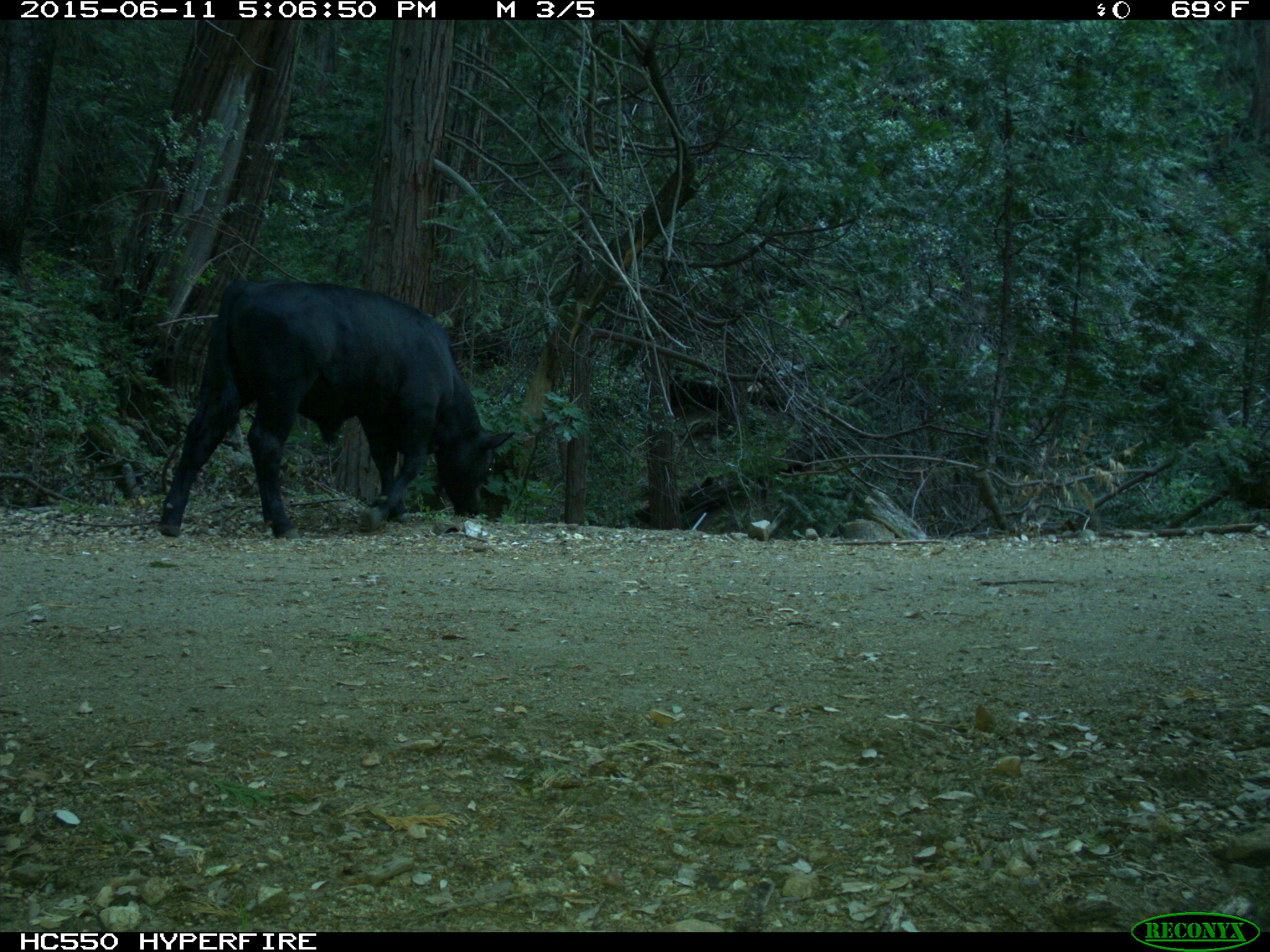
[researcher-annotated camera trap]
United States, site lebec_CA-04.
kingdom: Animalia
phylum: Chordata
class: Mammalia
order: Artiodactyla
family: Bovidae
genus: Bos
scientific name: Bos taurus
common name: domestic cow